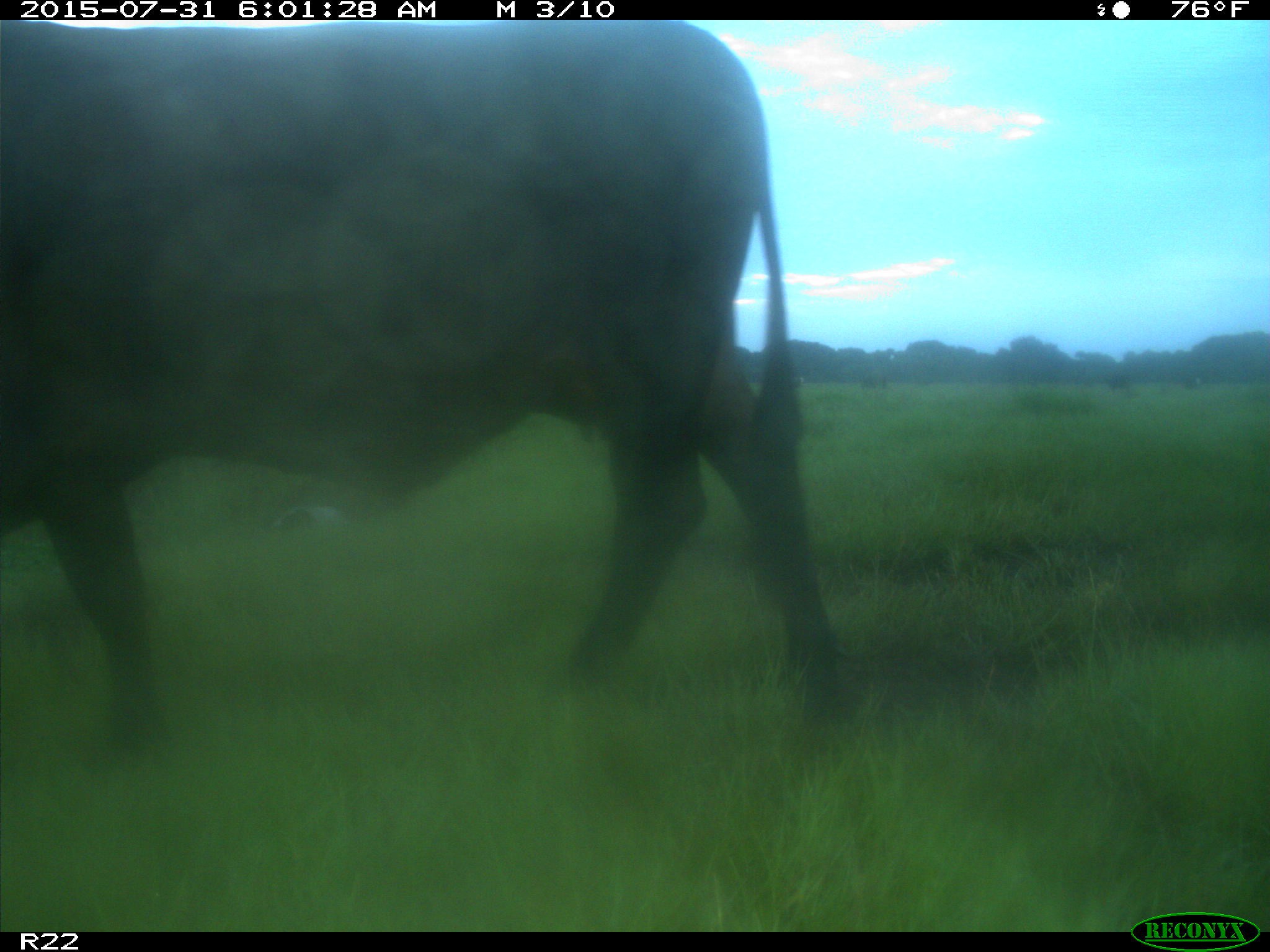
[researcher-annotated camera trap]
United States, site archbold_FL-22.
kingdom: Animalia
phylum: Chordata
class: Mammalia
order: Artiodactyla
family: Bovidae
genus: Bos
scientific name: Bos taurus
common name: domestic cow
Bos taurus (domestic cow).